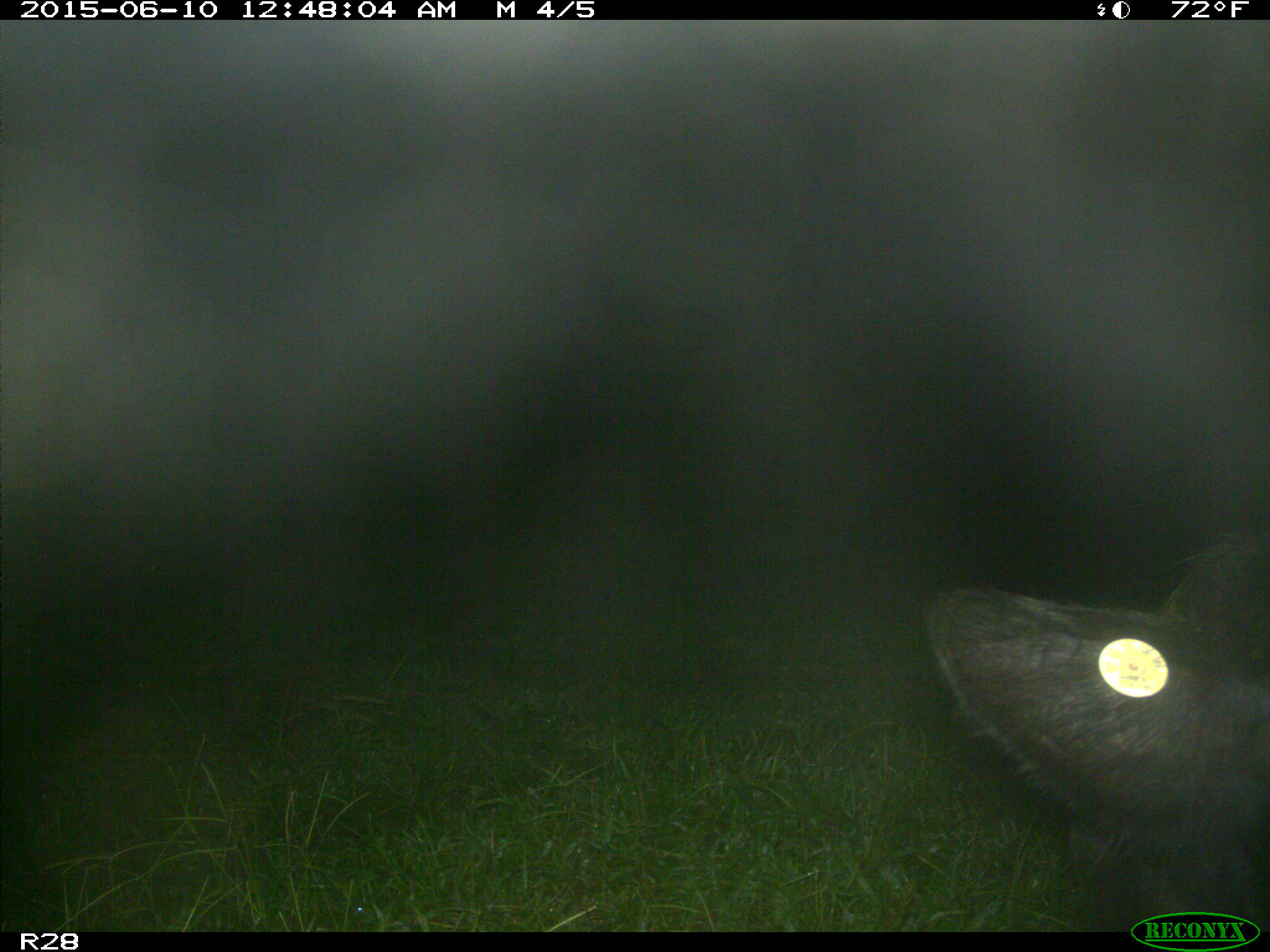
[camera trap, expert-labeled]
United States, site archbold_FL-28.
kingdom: Animalia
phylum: Chordata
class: Mammalia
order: Artiodactyla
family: Bovidae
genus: Bos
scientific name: Bos taurus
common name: domestic cow